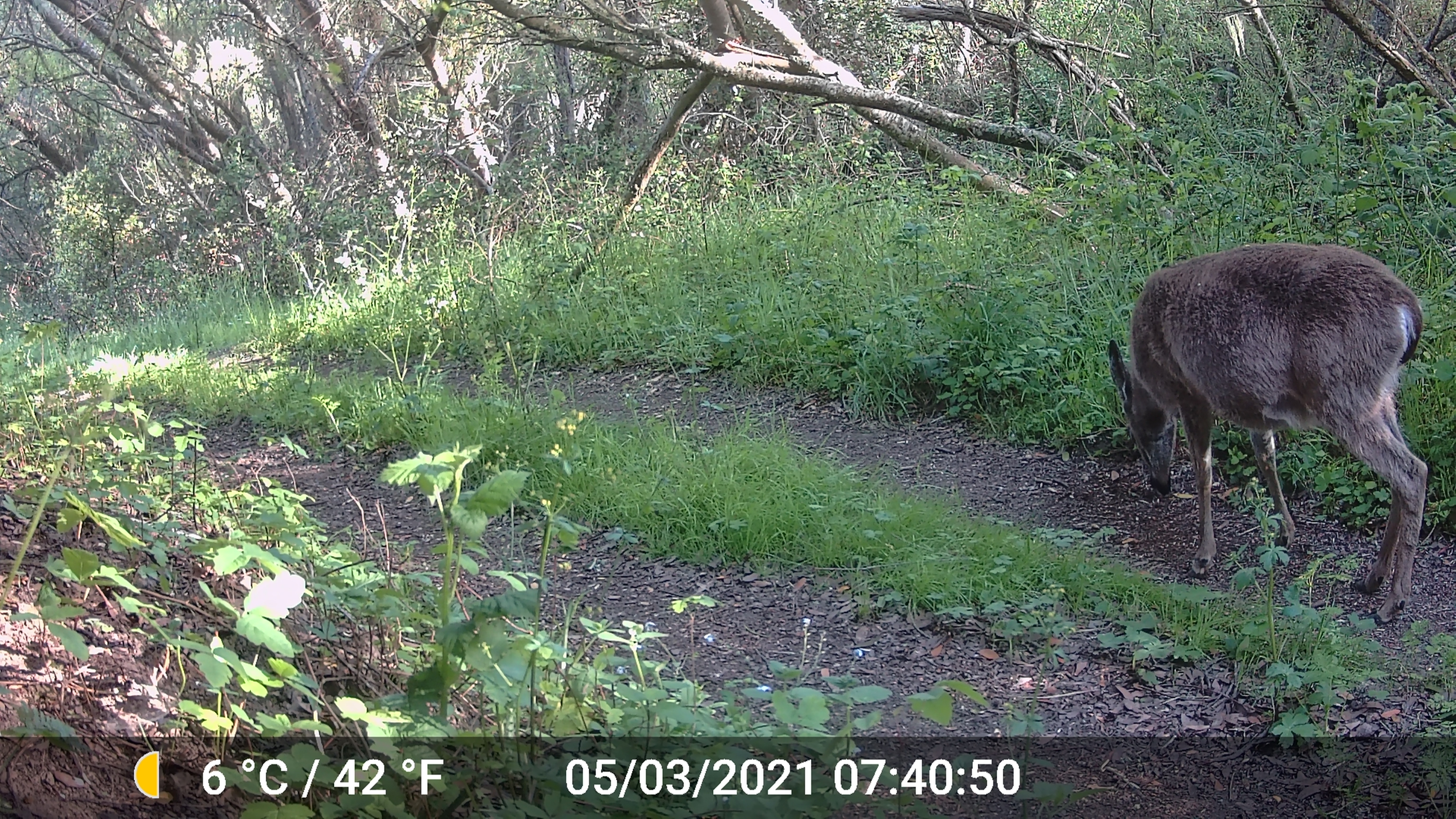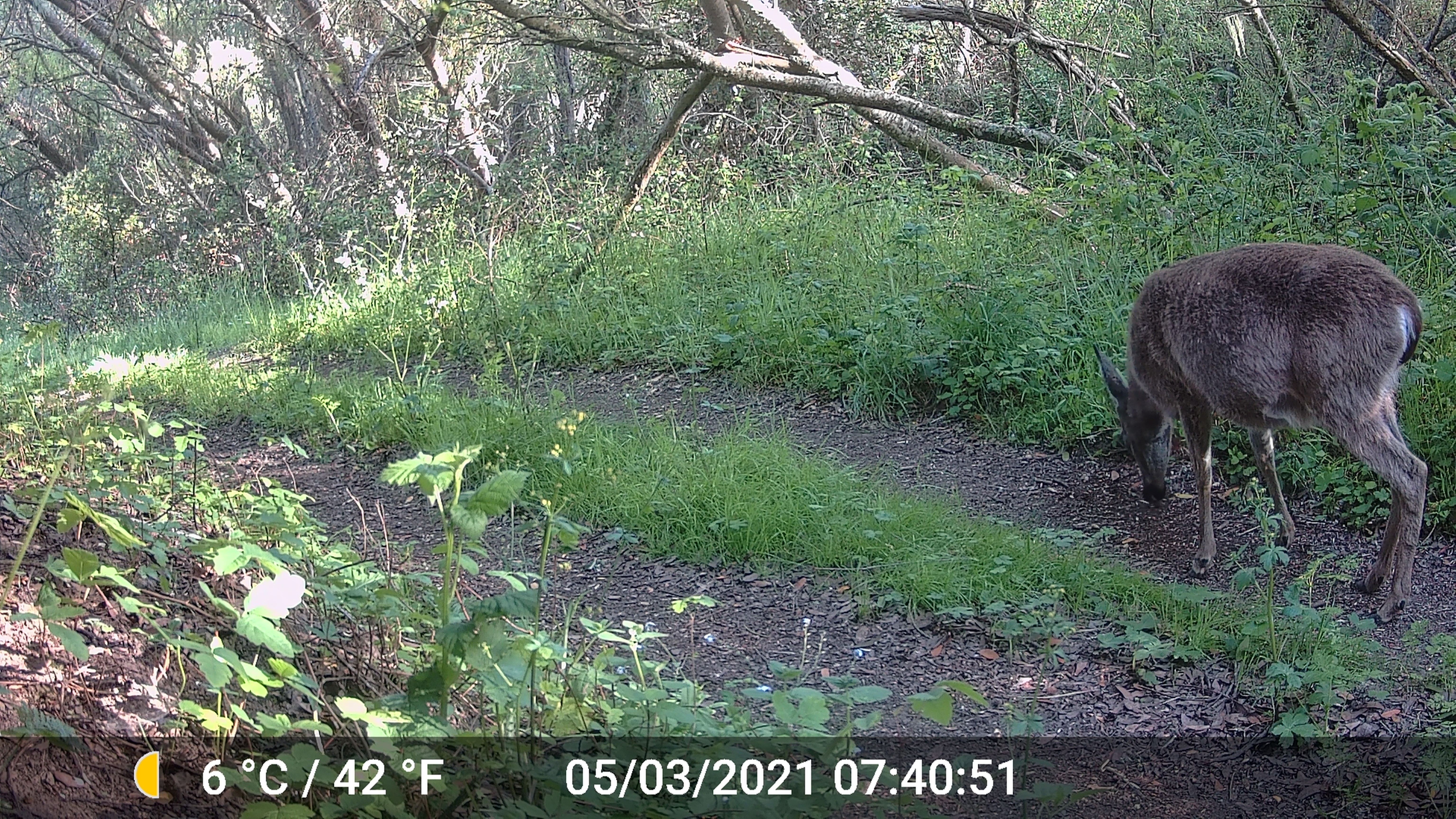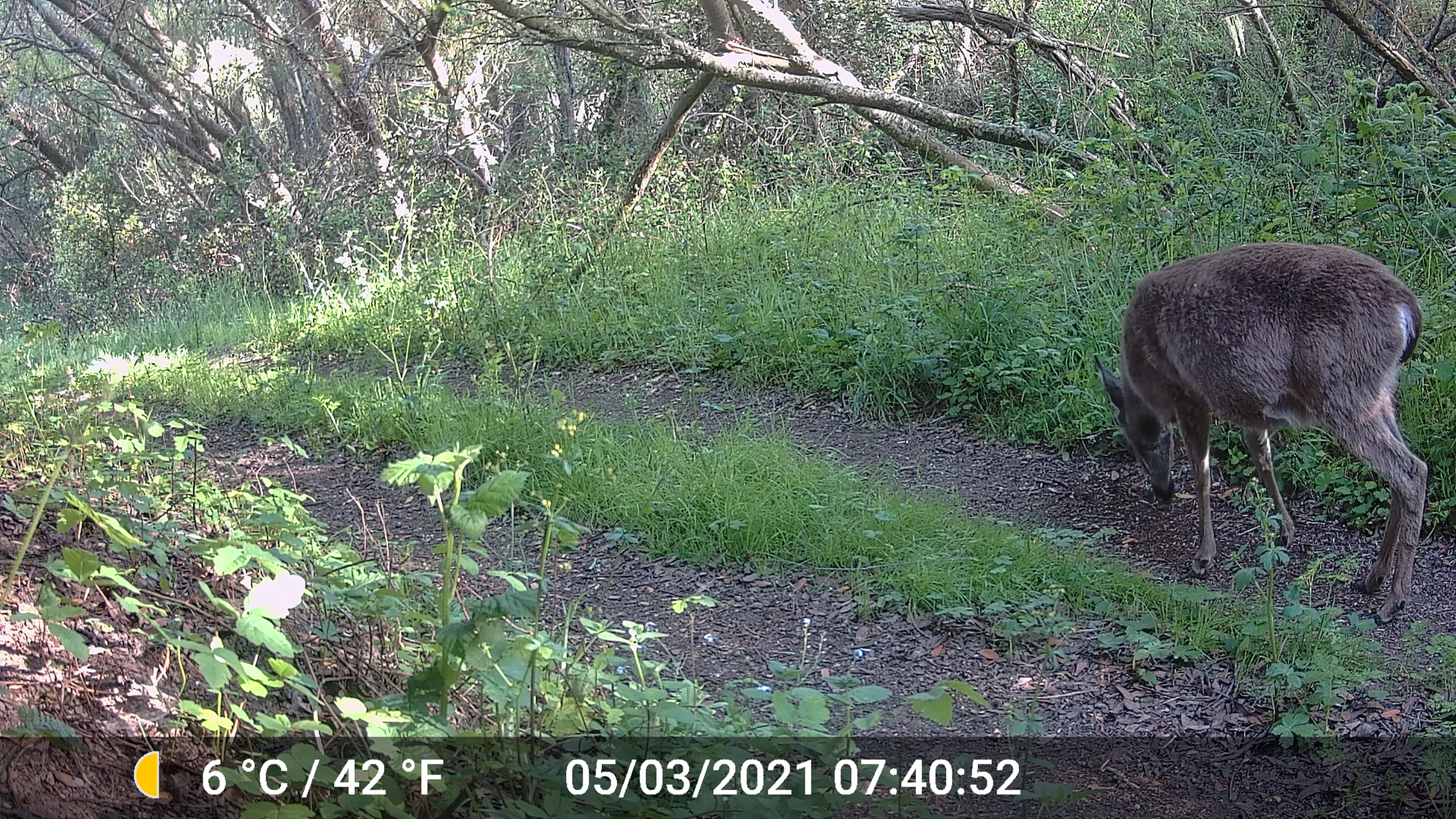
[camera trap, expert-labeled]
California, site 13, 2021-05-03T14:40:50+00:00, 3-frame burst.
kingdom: Animalia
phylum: Chordata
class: Mammalia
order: Artiodactyla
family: Cervidae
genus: Odocoileus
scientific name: Odocoileus hemionus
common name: mule deer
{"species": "mule deer (Odocoileus hemionus)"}